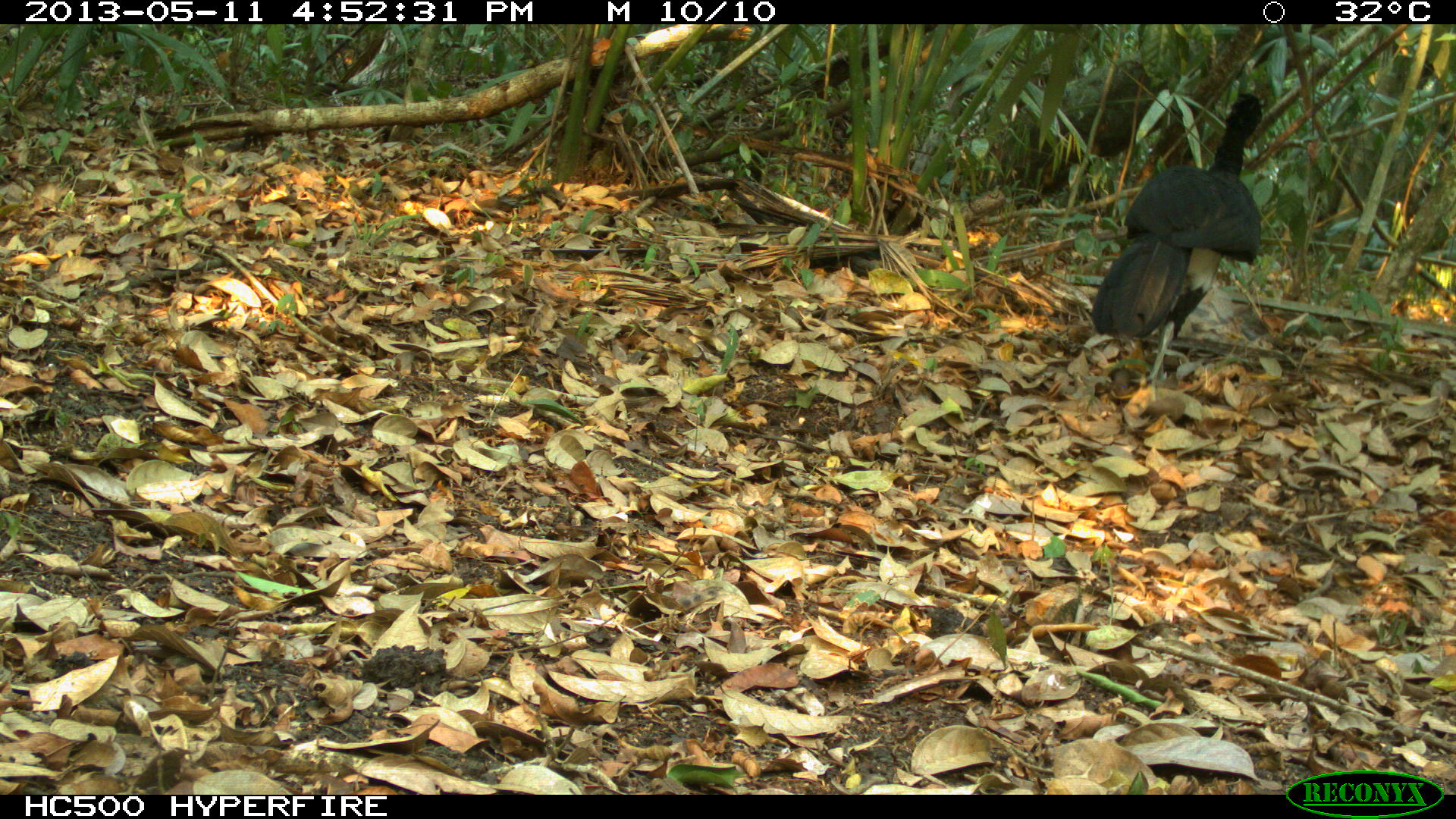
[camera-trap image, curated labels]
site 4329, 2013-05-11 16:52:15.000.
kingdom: Animalia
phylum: Chordata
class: Aves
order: Galliformes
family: Cracidae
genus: Crax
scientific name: Crax rubra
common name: great curassow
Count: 1.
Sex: male.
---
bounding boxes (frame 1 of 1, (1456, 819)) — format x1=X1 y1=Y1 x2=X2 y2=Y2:
crax rubra: x1=1090 y1=92 x2=1264 y2=398